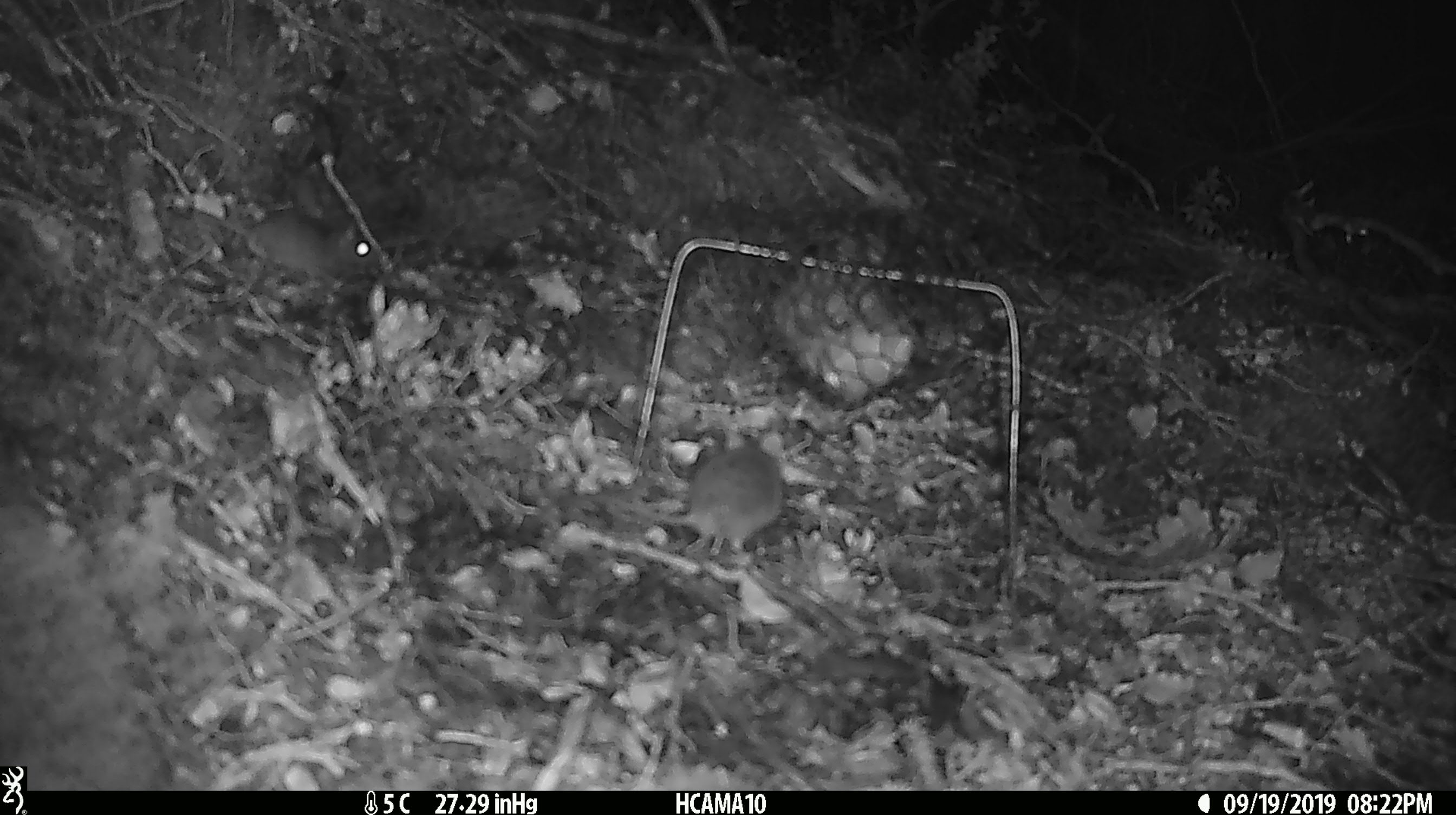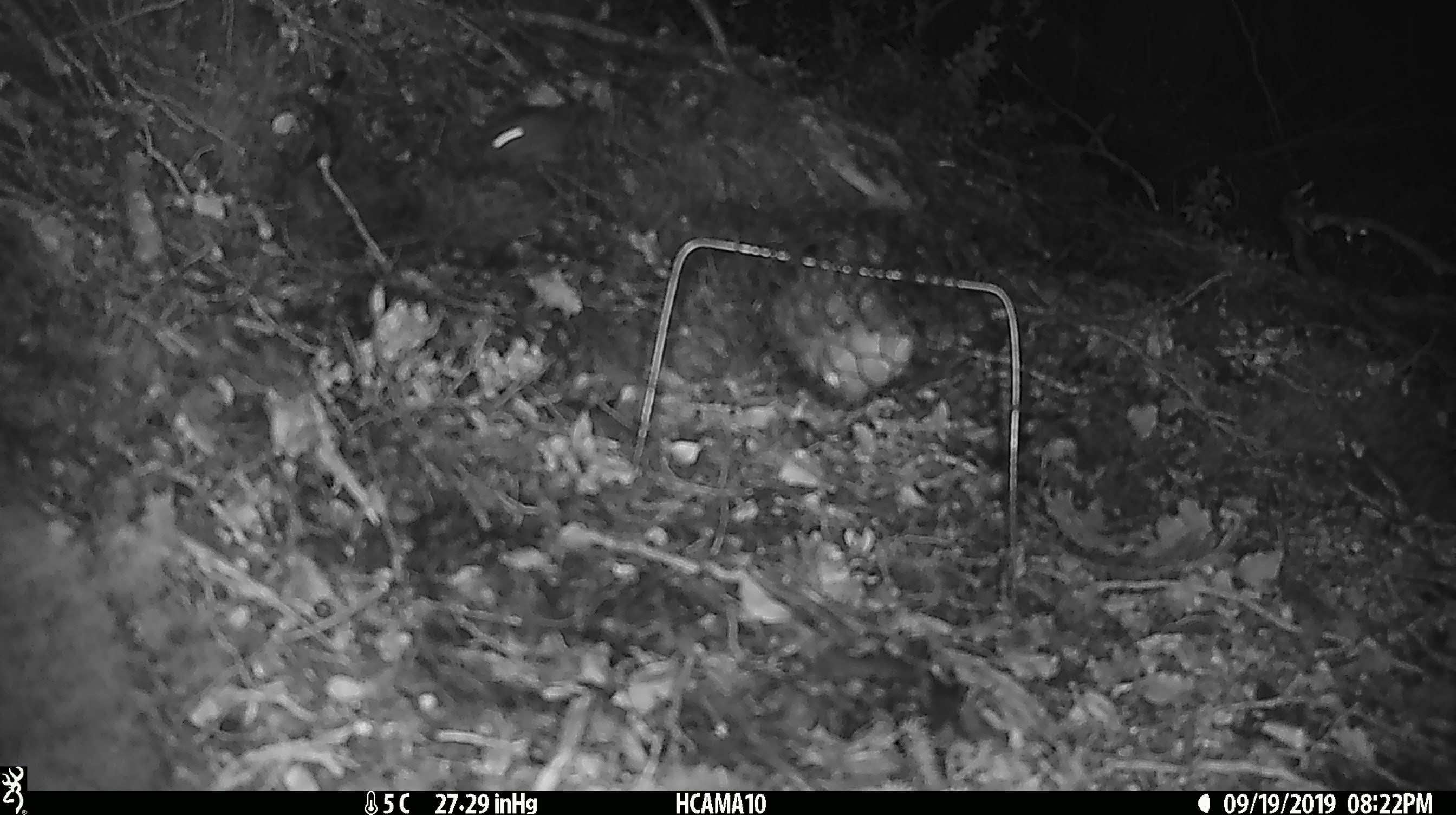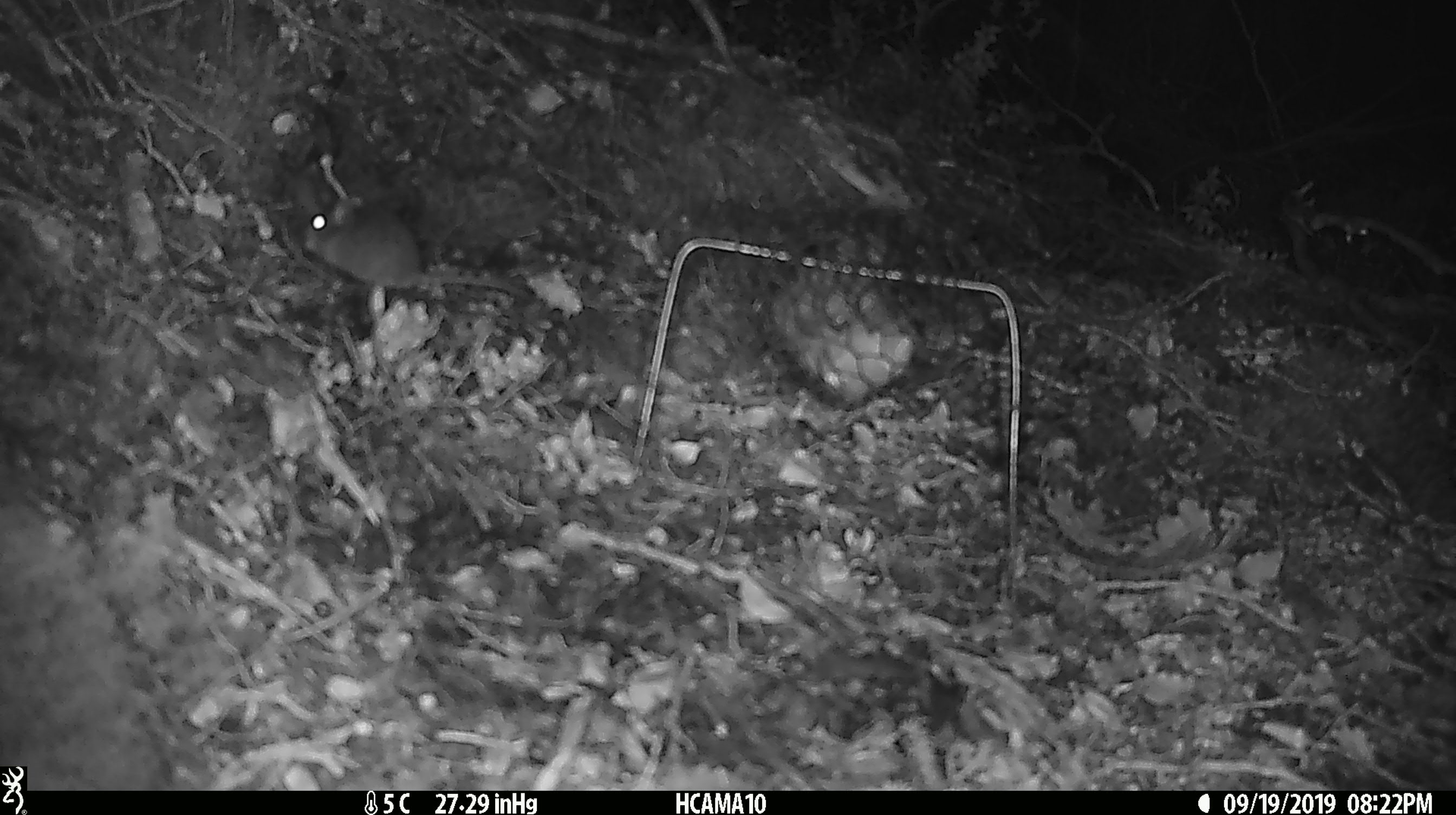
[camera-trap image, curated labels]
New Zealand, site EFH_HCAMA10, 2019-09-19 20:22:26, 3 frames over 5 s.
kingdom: Animalia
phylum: Chordata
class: Mammalia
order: Rodentia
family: Muridae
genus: Mus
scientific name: Mus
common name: mouse